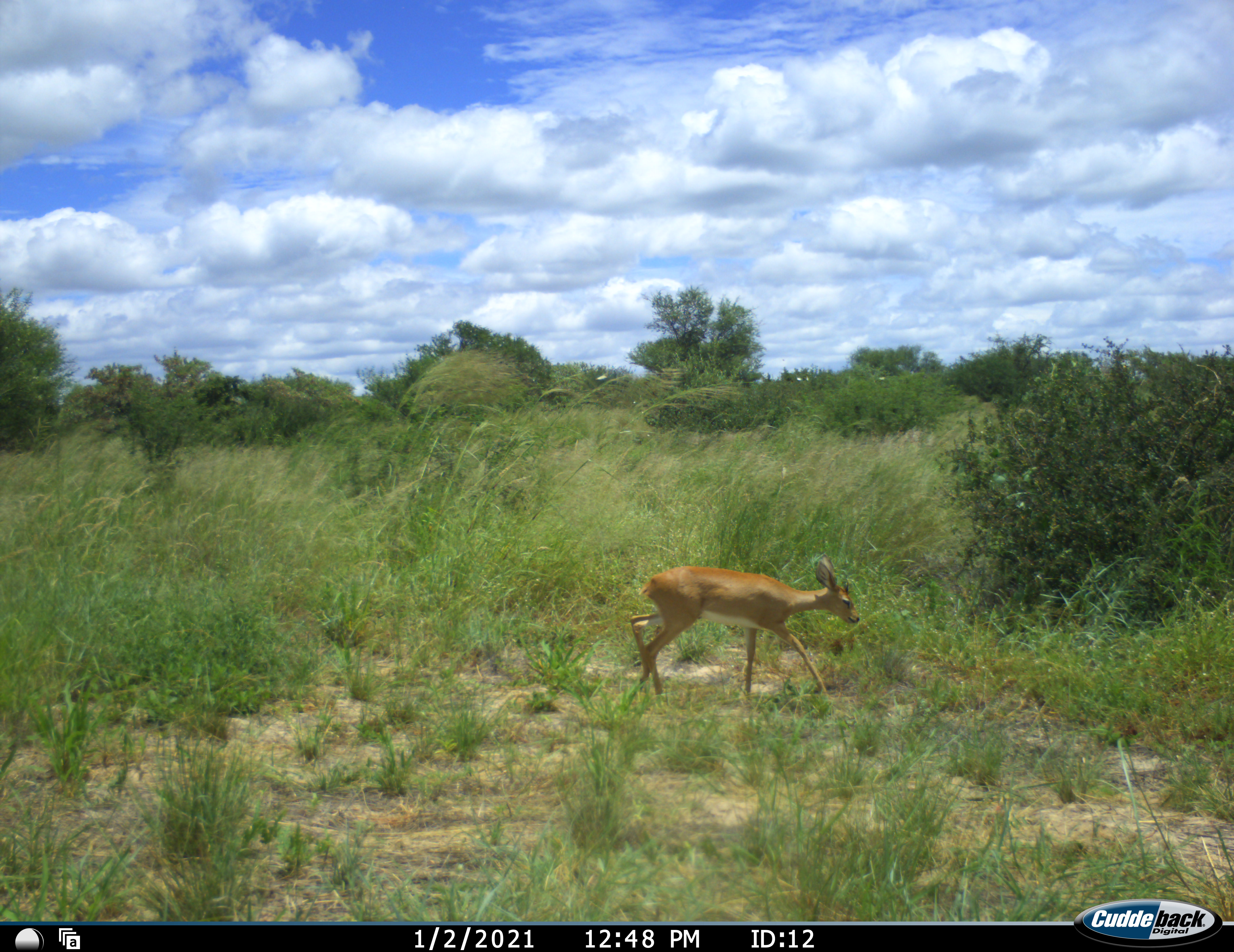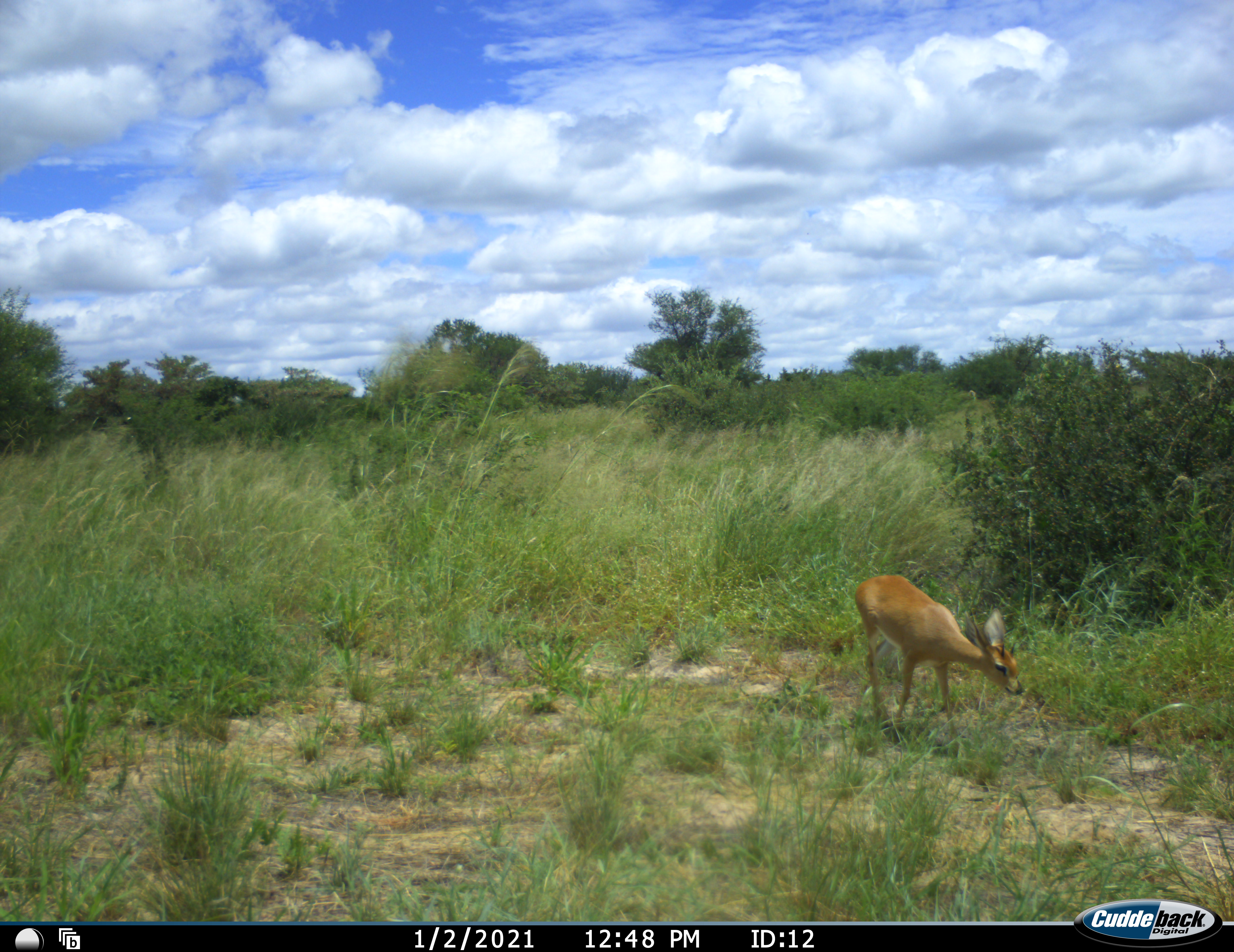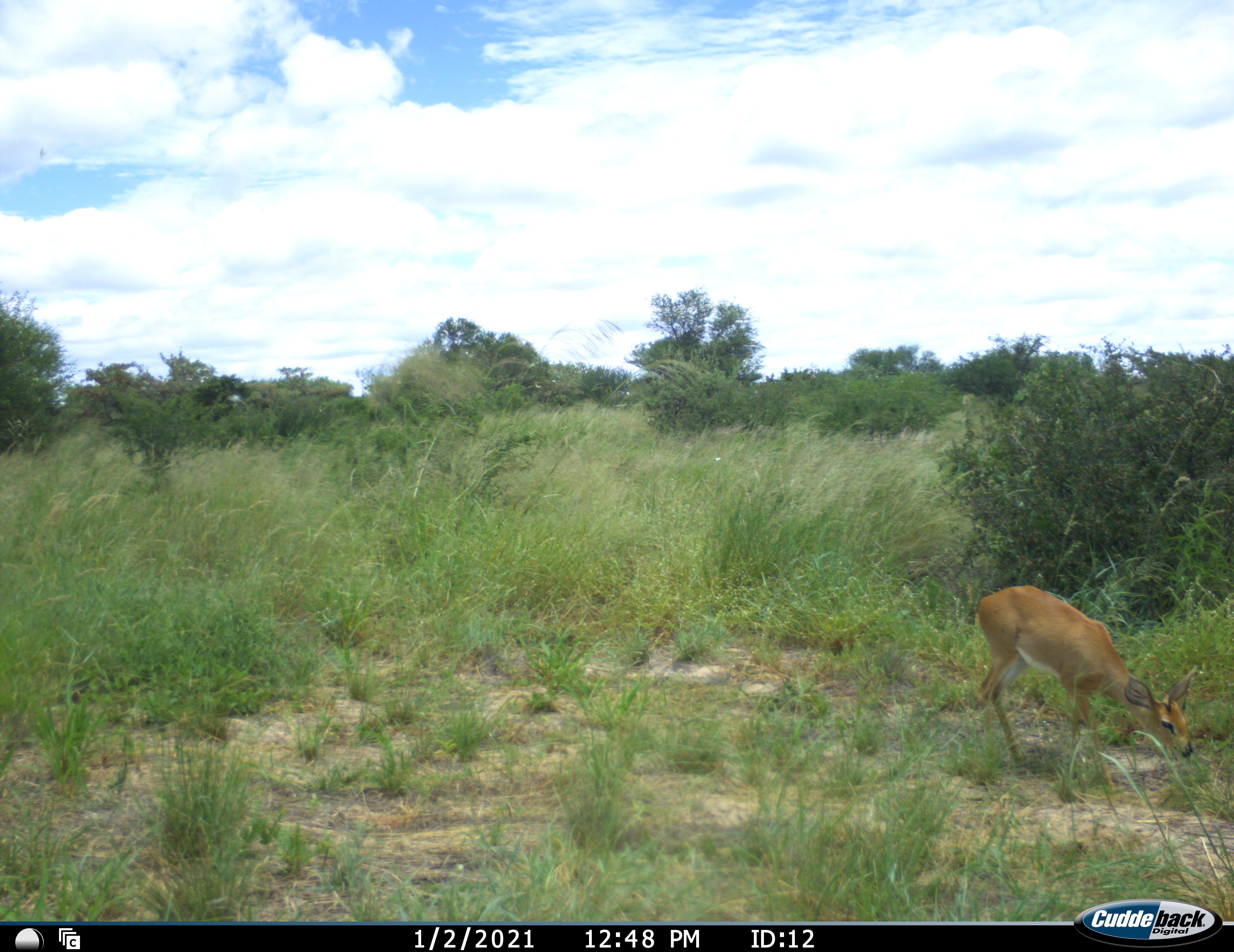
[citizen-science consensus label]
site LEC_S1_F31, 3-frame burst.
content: unidentified animal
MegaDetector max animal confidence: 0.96